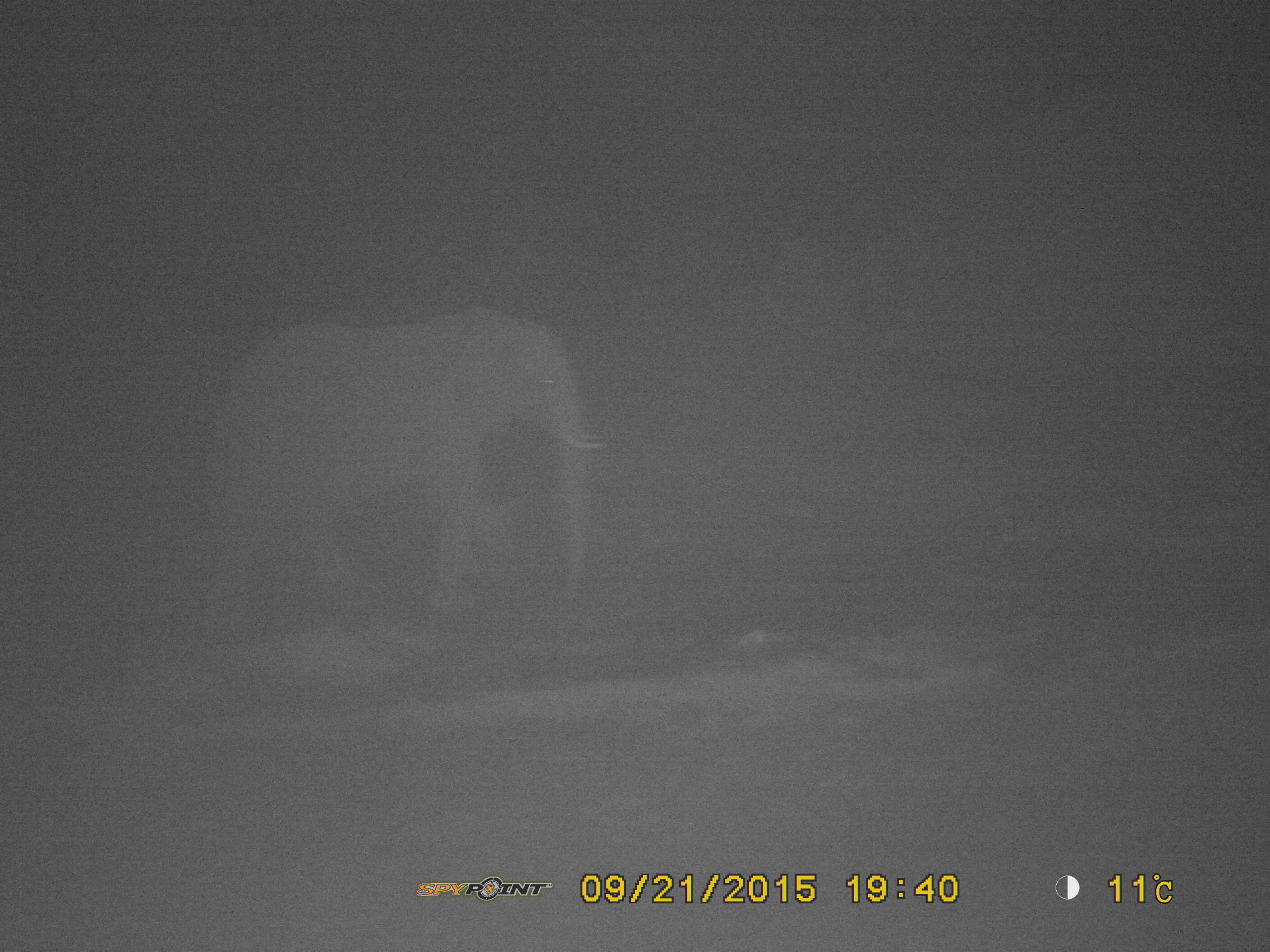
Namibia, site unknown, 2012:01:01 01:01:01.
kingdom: Animalia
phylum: Chordata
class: Mammalia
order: Proboscidea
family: Elephantidae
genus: Loxodonta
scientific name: Loxodonta africana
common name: african elephant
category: loxodanta africana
Loxodanta africana (african elephant) (Loxodonta africana).